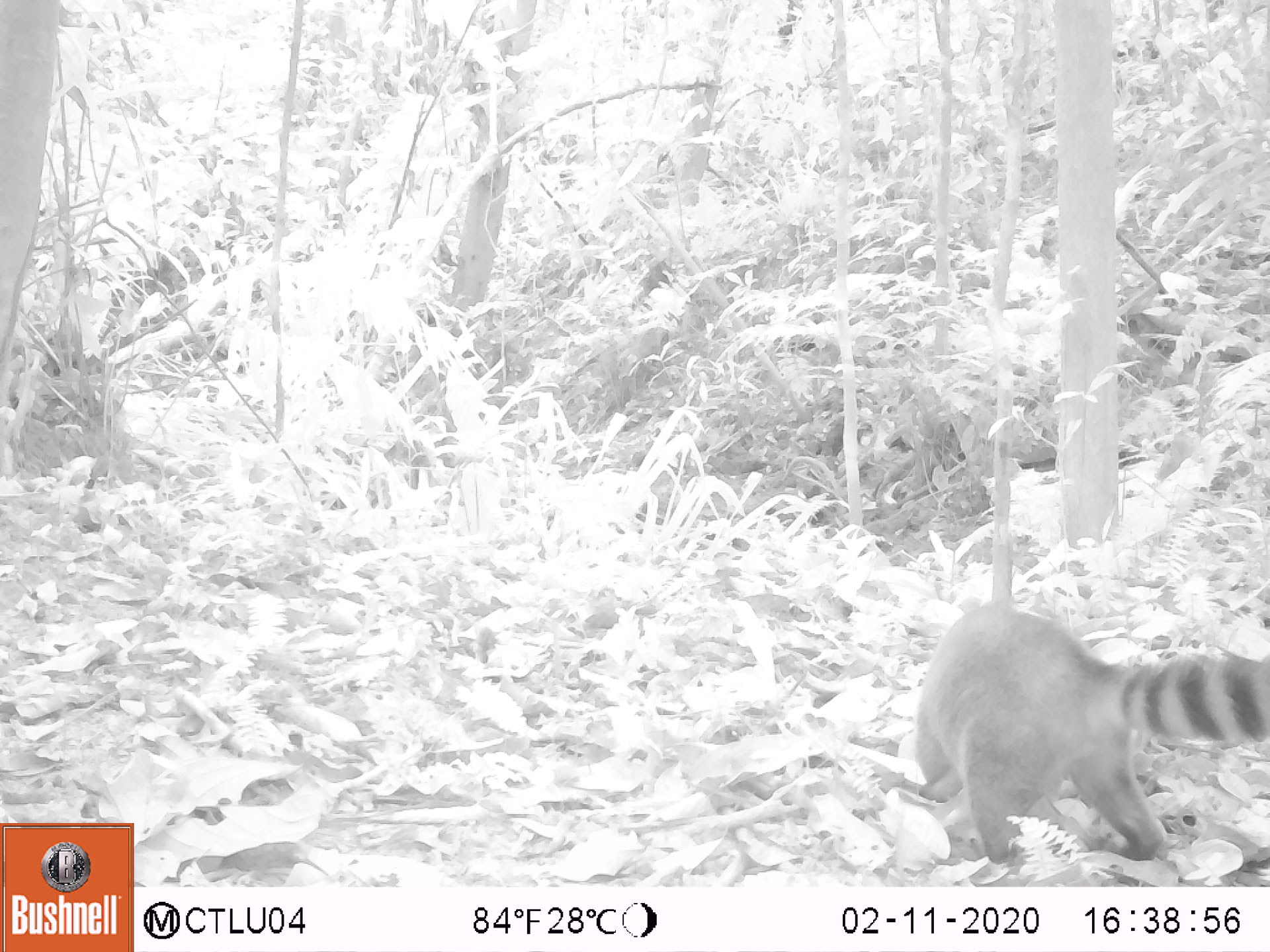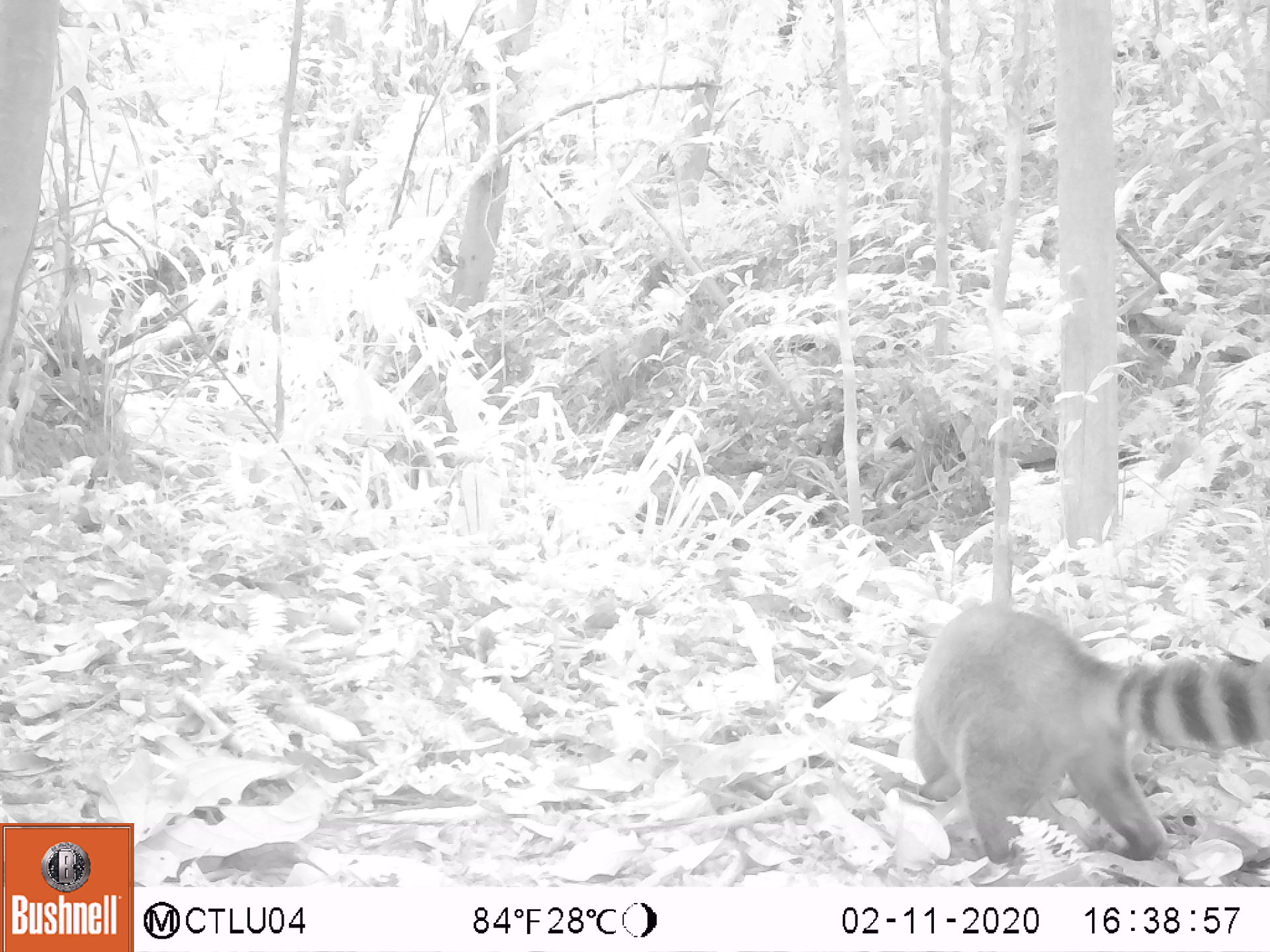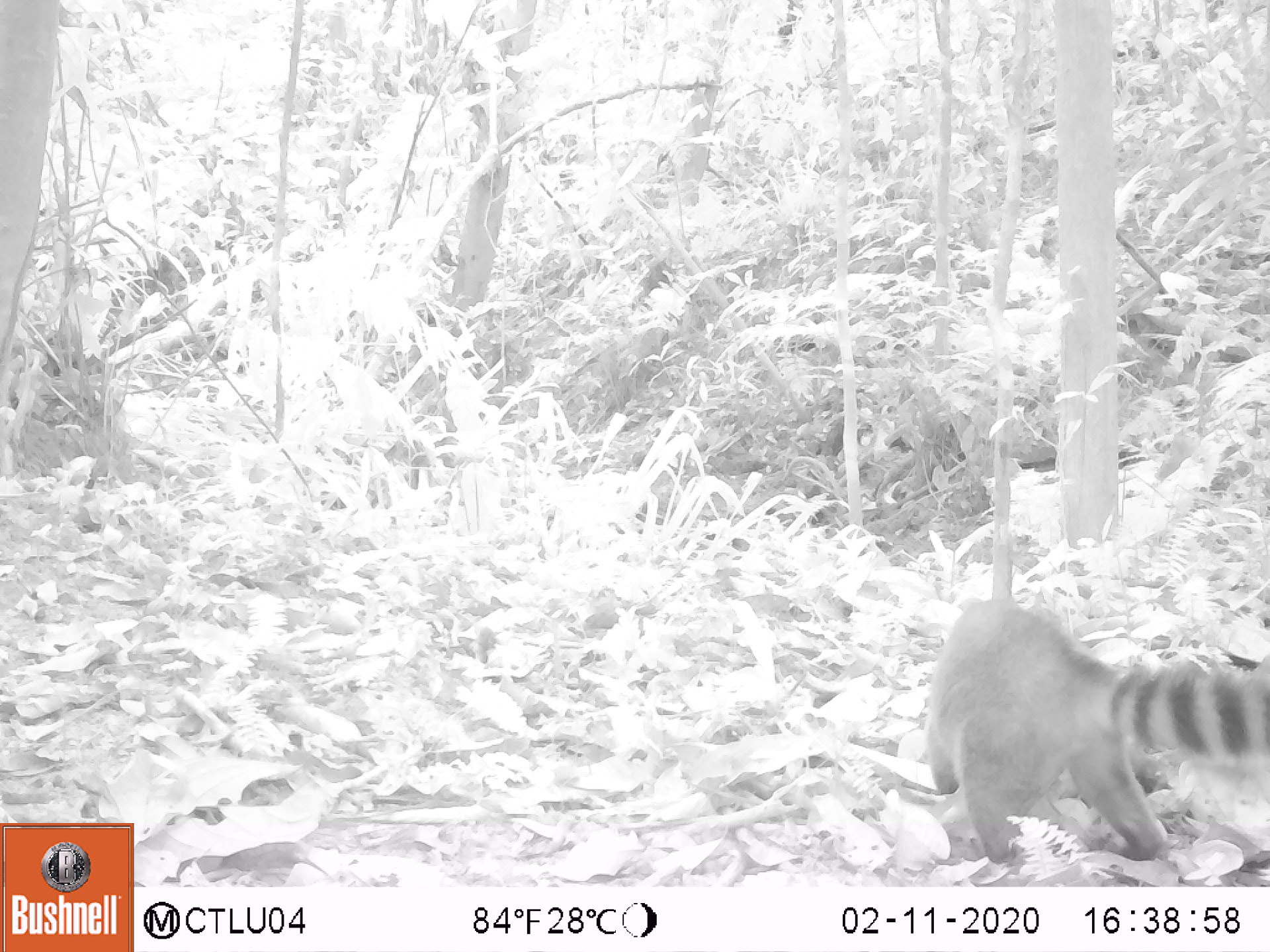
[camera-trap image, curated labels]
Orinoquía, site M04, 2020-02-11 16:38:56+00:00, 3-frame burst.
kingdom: Animalia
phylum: Chordata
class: Mammalia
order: Carnivora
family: Procyonidae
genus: Nasua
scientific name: Nasua nasua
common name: south american coati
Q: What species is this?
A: South american coati (Nasua nasua).